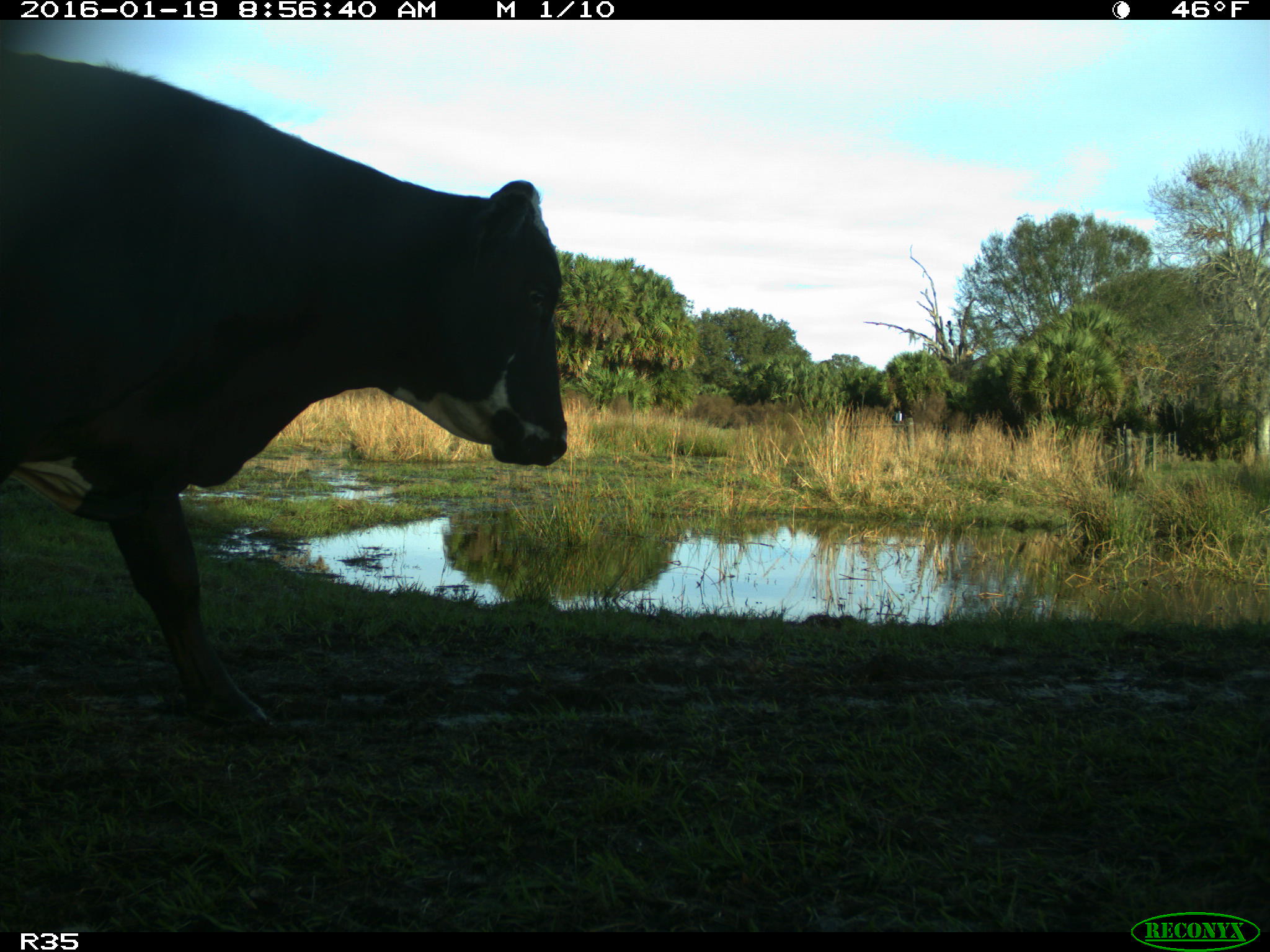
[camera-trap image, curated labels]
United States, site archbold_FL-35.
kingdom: Animalia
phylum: Chordata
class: Mammalia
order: Artiodactyla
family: Bovidae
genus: Bos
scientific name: Bos taurus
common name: domestic cow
Bos taurus (domestic cow).